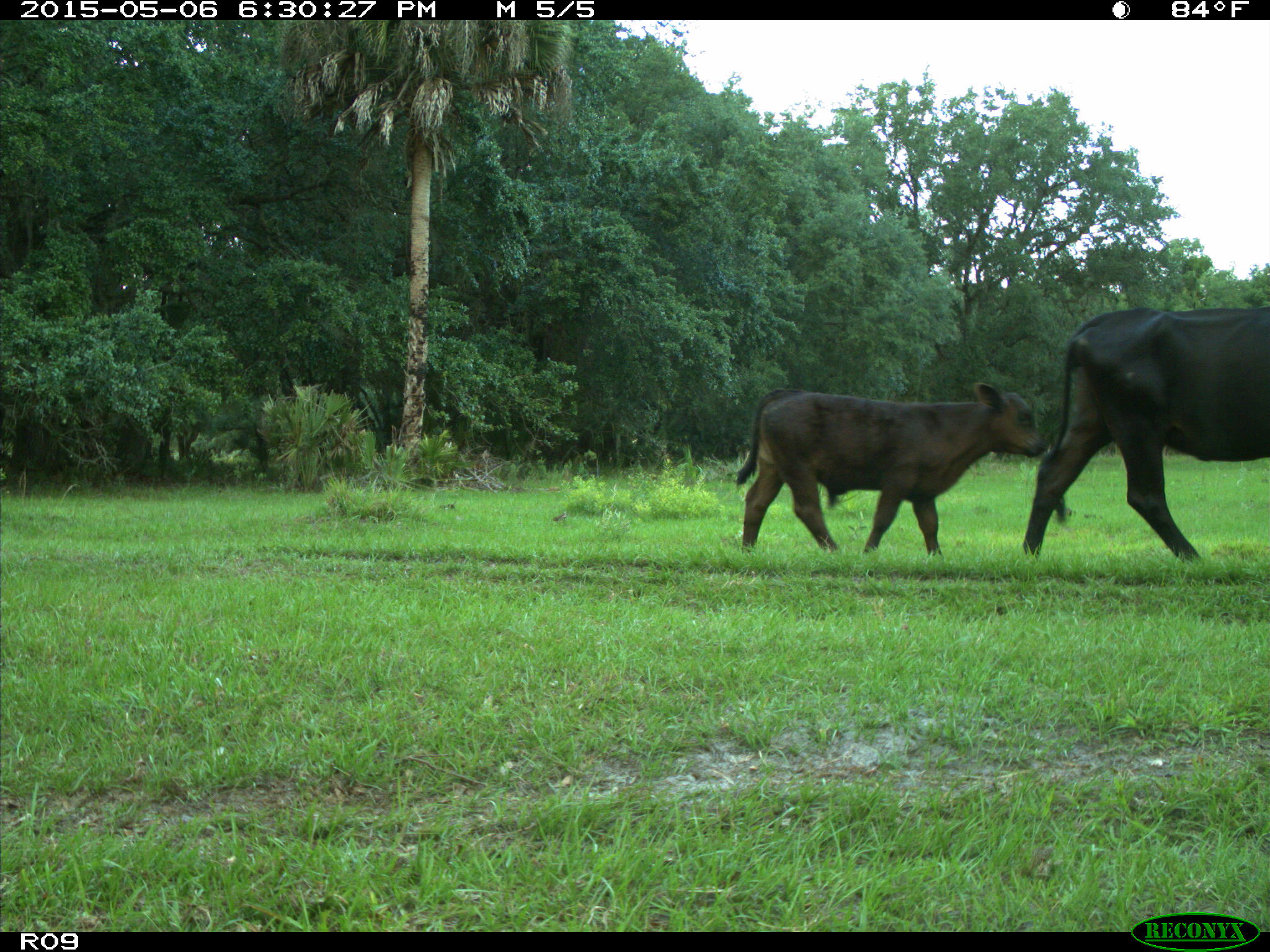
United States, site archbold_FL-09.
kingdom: Animalia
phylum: Chordata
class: Mammalia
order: Artiodactyla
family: Bovidae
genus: Bos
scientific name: Bos taurus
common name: domestic cow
Bos taurus (domestic cow).